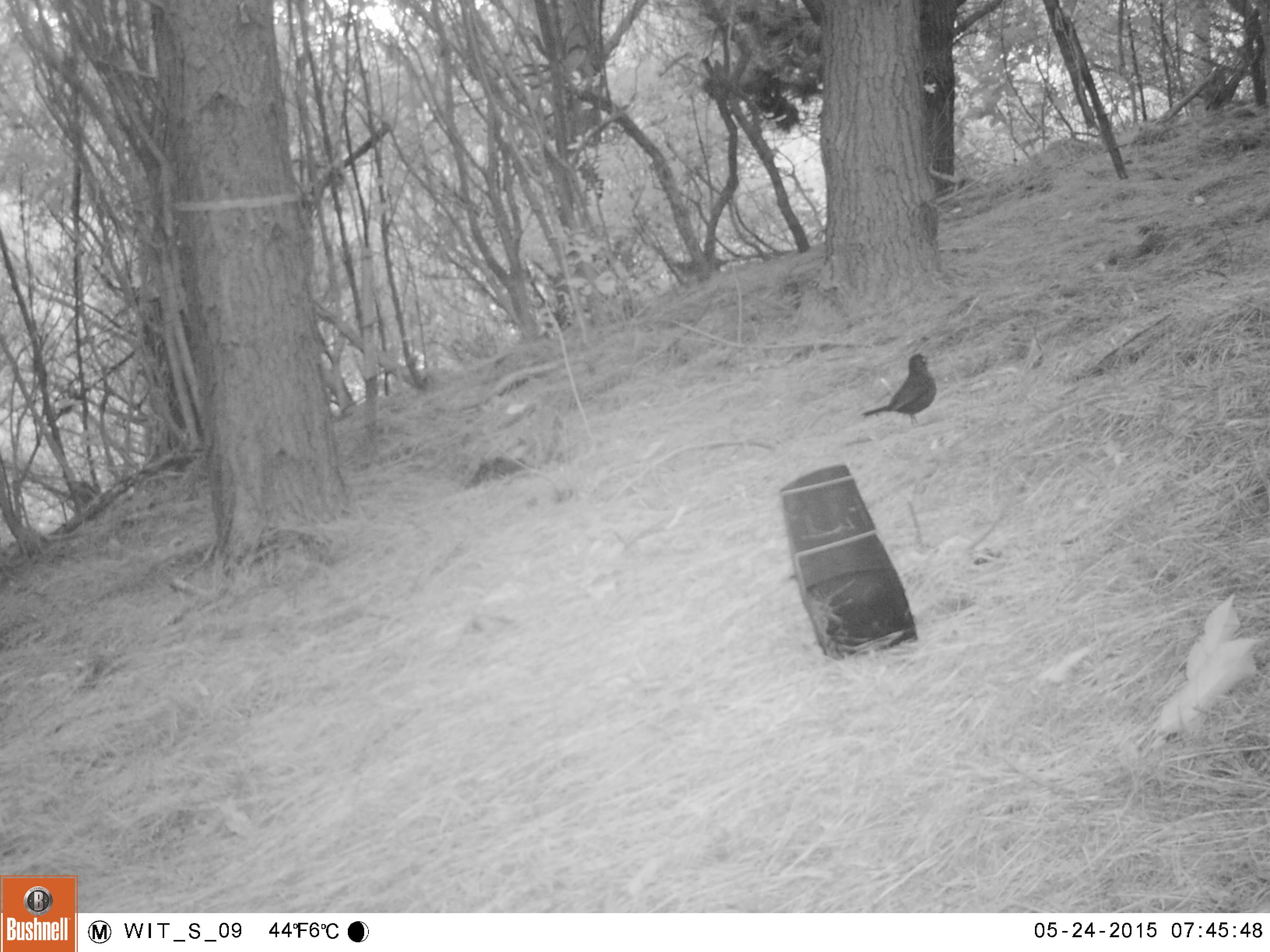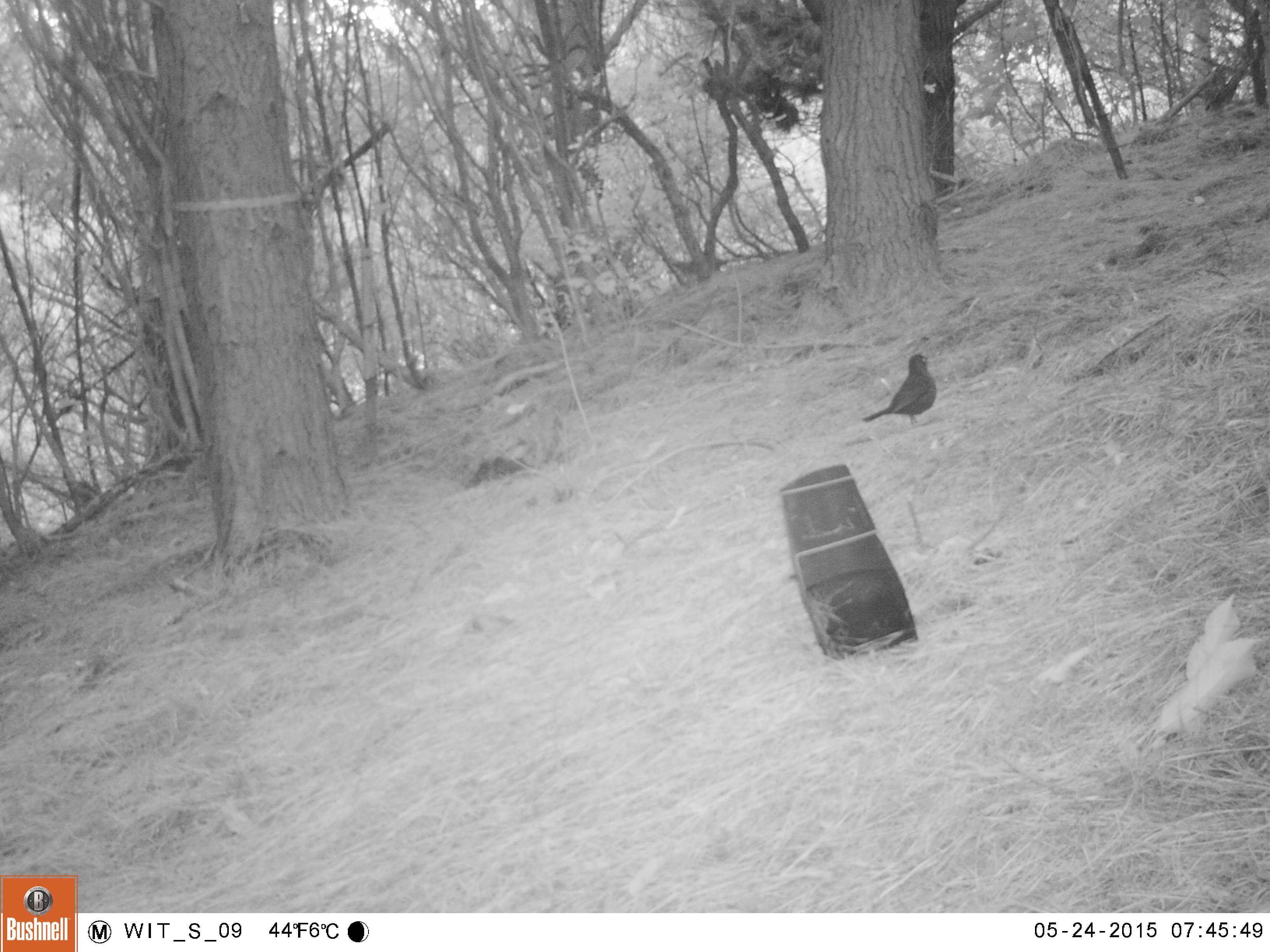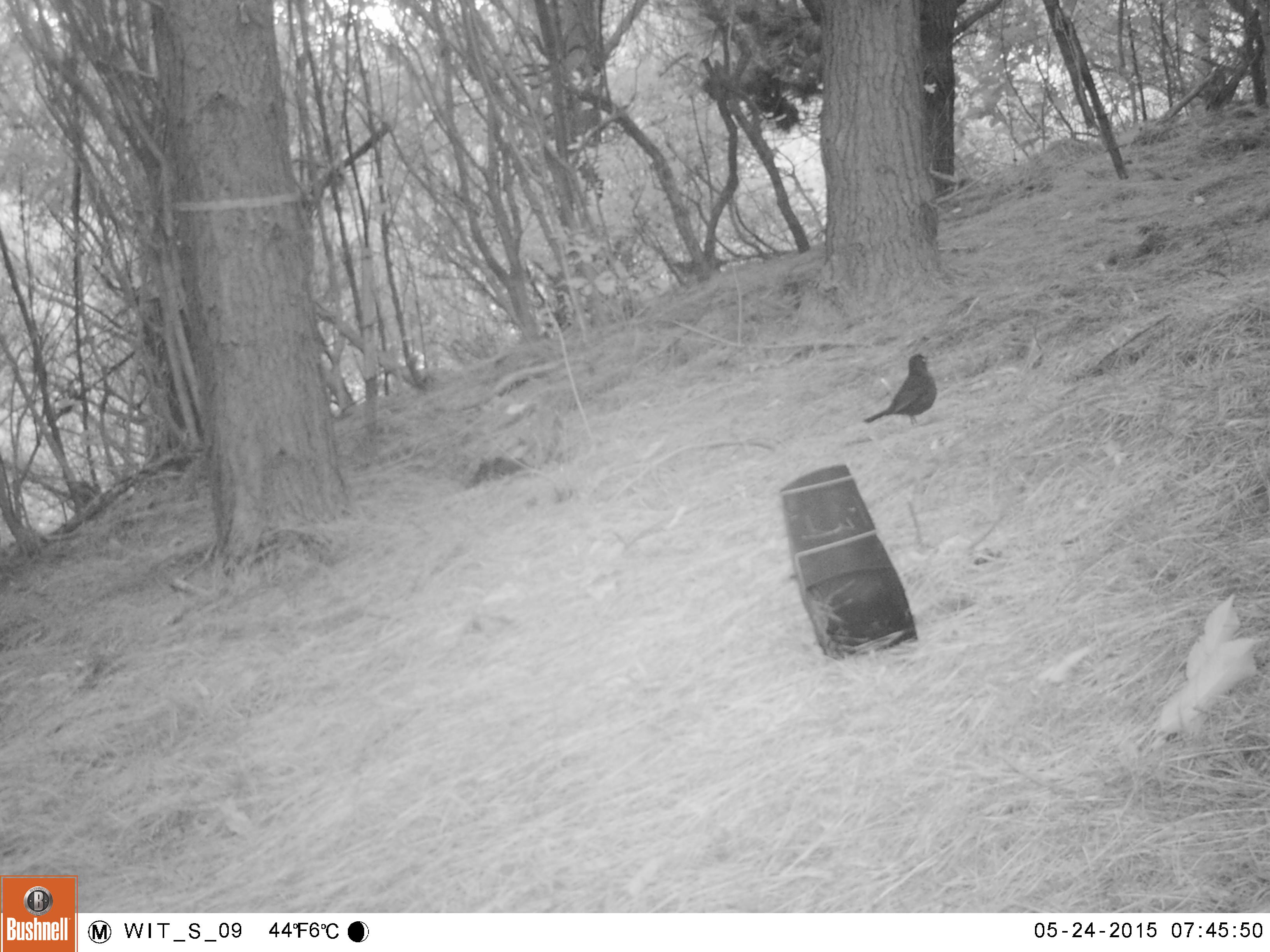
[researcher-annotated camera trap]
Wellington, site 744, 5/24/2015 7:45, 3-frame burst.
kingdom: Animalia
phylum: Chordata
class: Aves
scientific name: Aves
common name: bird